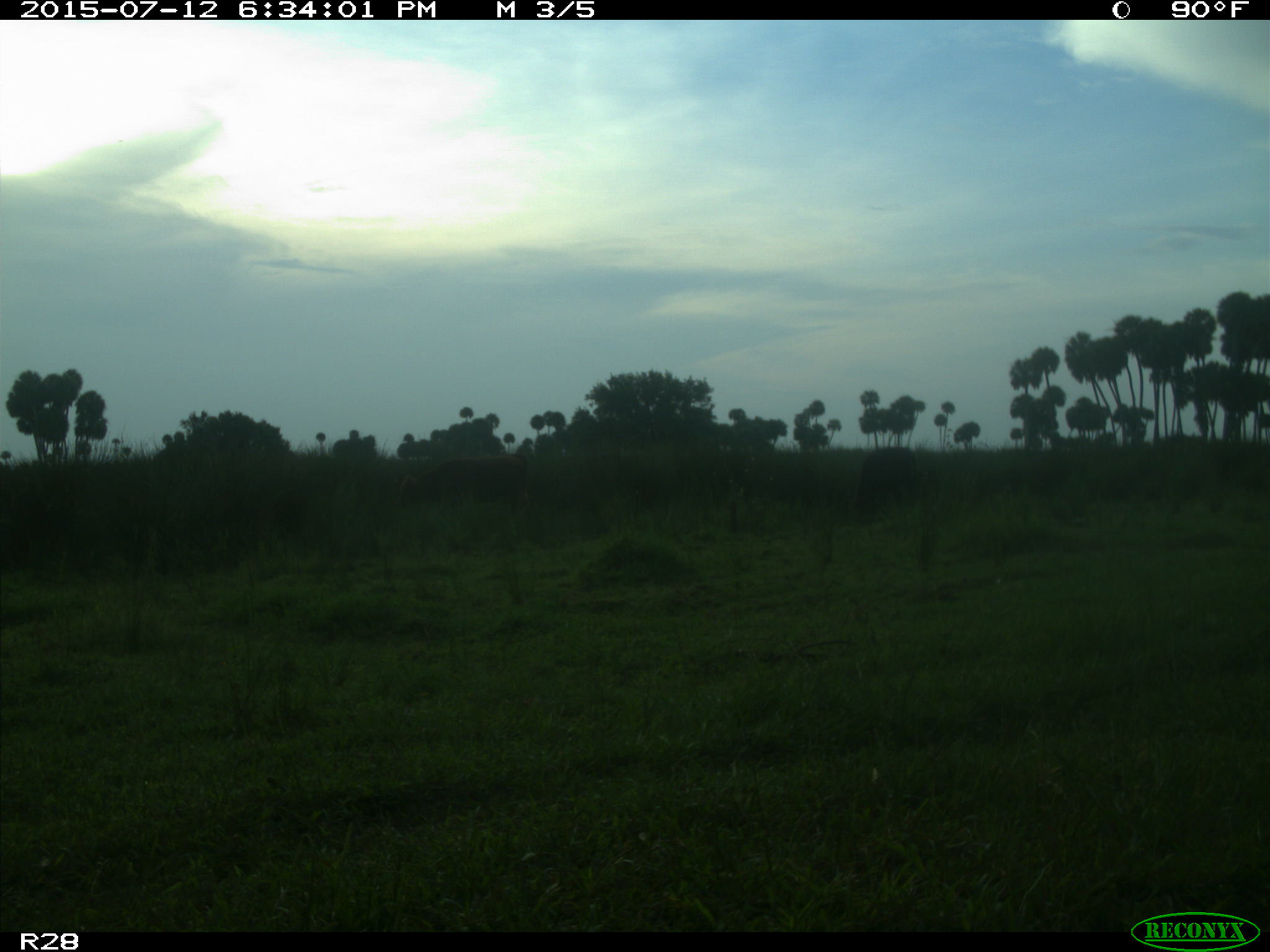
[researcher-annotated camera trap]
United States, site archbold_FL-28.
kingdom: Animalia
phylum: Chordata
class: Mammalia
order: Artiodactyla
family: Bovidae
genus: Bos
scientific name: Bos taurus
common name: domestic cow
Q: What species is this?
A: Bos taurus (domestic cow).